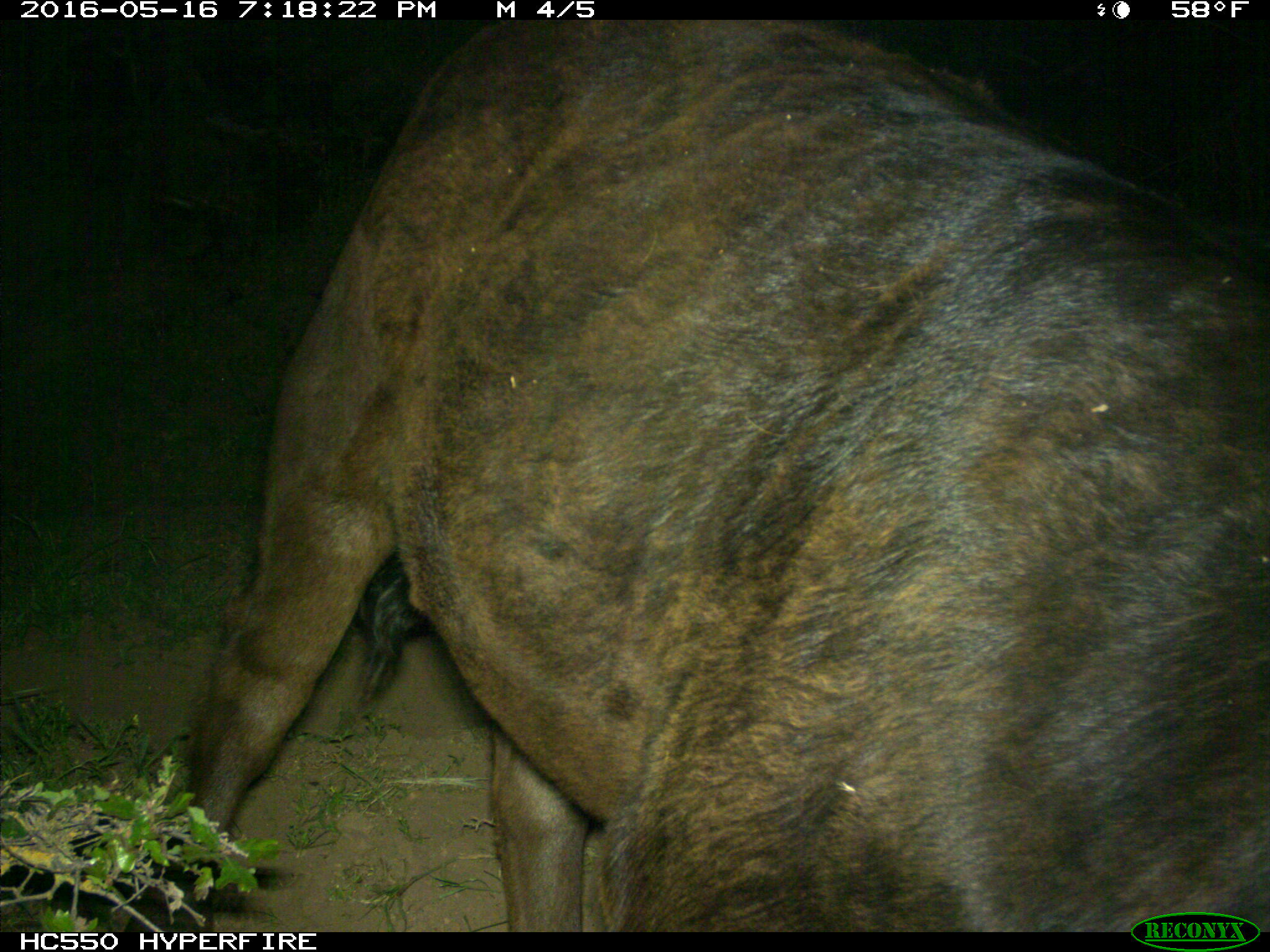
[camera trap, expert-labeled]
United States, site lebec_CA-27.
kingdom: Animalia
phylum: Chordata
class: Mammalia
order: Artiodactyla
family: Bovidae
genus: Bos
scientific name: Bos taurus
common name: domestic cow